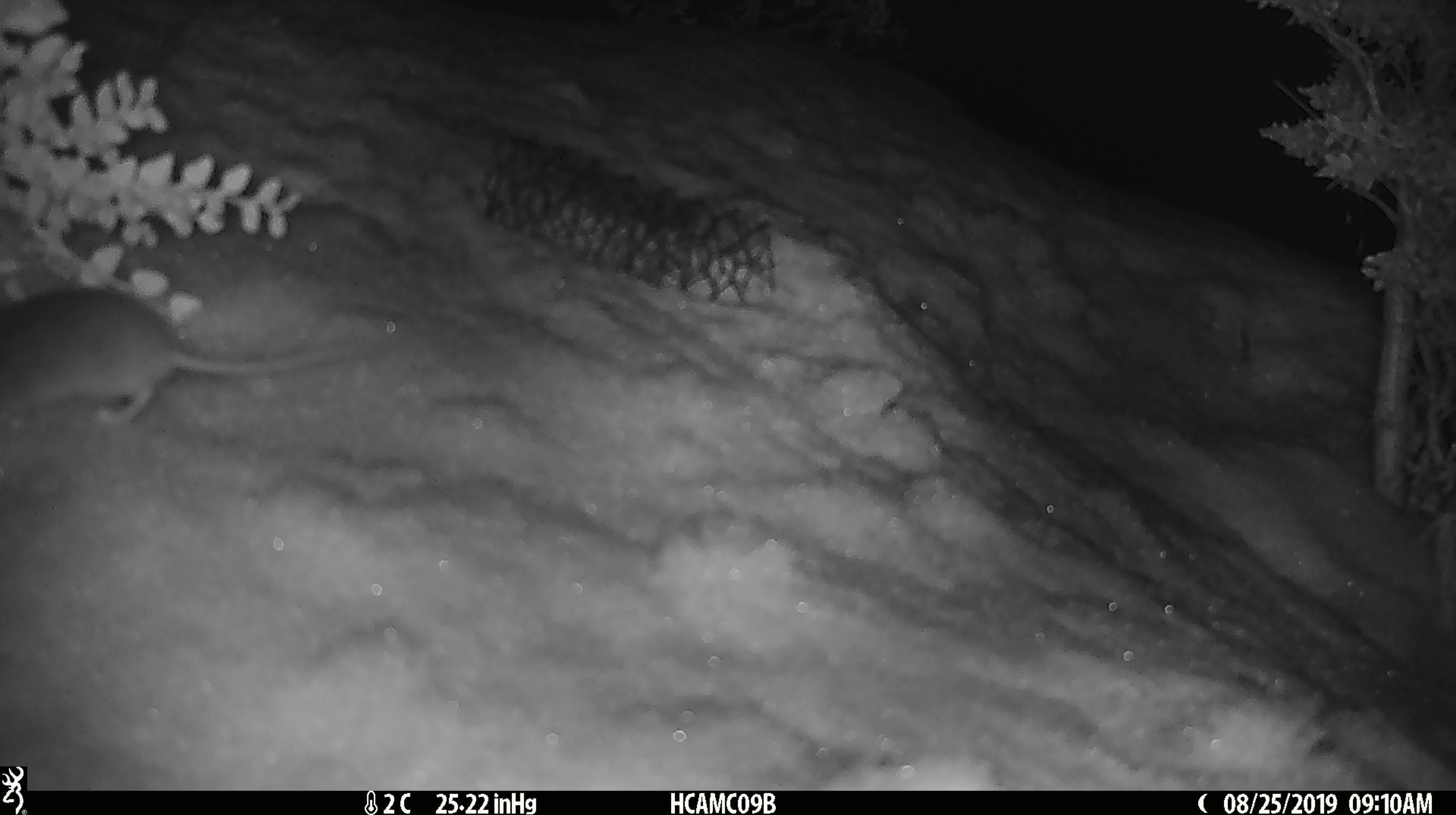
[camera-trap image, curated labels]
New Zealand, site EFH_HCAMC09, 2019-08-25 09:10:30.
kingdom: Animalia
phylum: Chordata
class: Mammalia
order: Rodentia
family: Muridae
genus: Mus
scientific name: Mus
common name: mouse